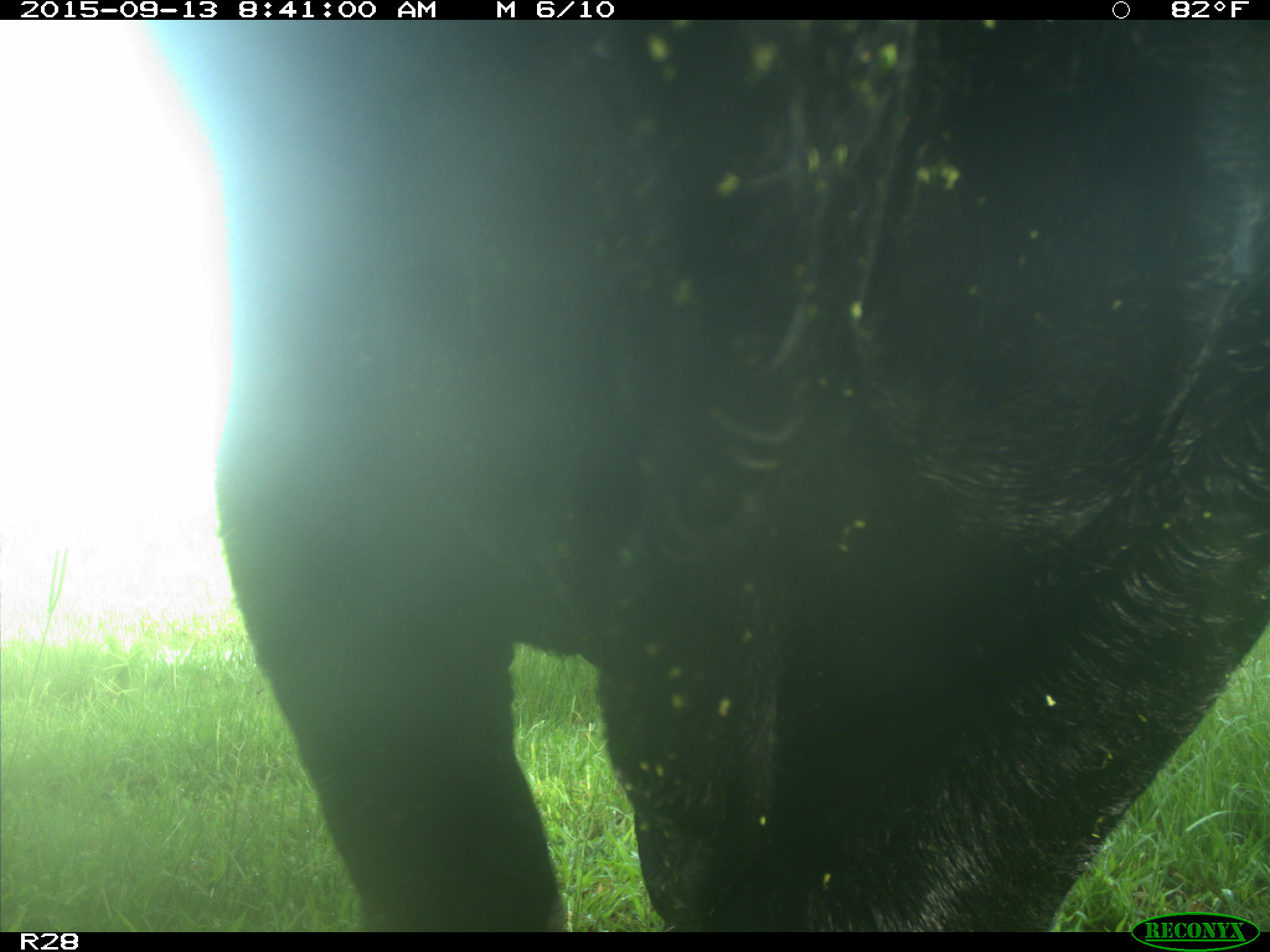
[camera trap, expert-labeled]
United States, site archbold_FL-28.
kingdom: Animalia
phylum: Chordata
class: Mammalia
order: Artiodactyla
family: Bovidae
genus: Bos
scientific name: Bos taurus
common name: domestic cow